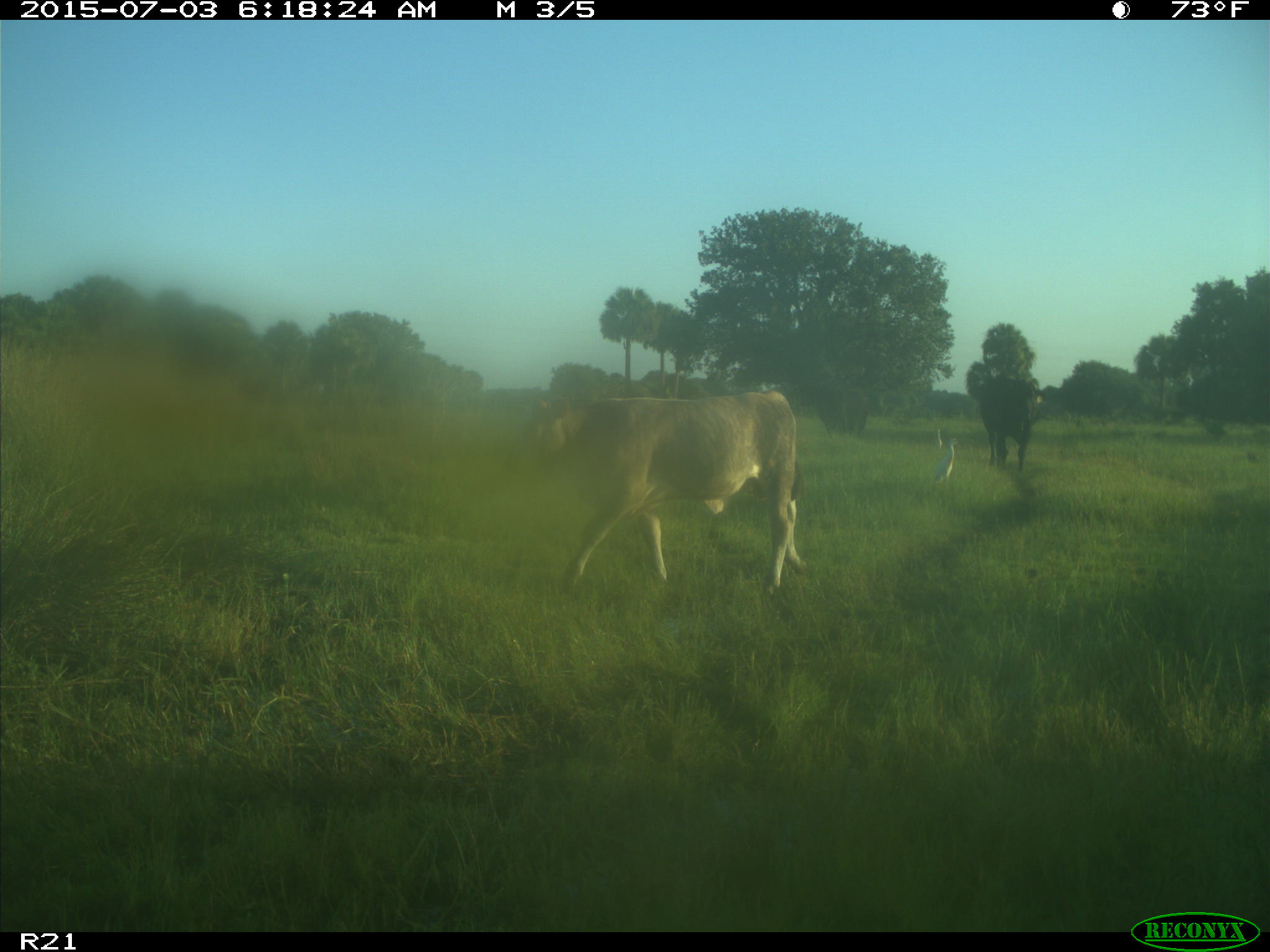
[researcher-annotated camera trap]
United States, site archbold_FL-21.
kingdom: Animalia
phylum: Chordata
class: Mammalia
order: Artiodactyla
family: Bovidae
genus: Bos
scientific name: Bos taurus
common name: domestic cow